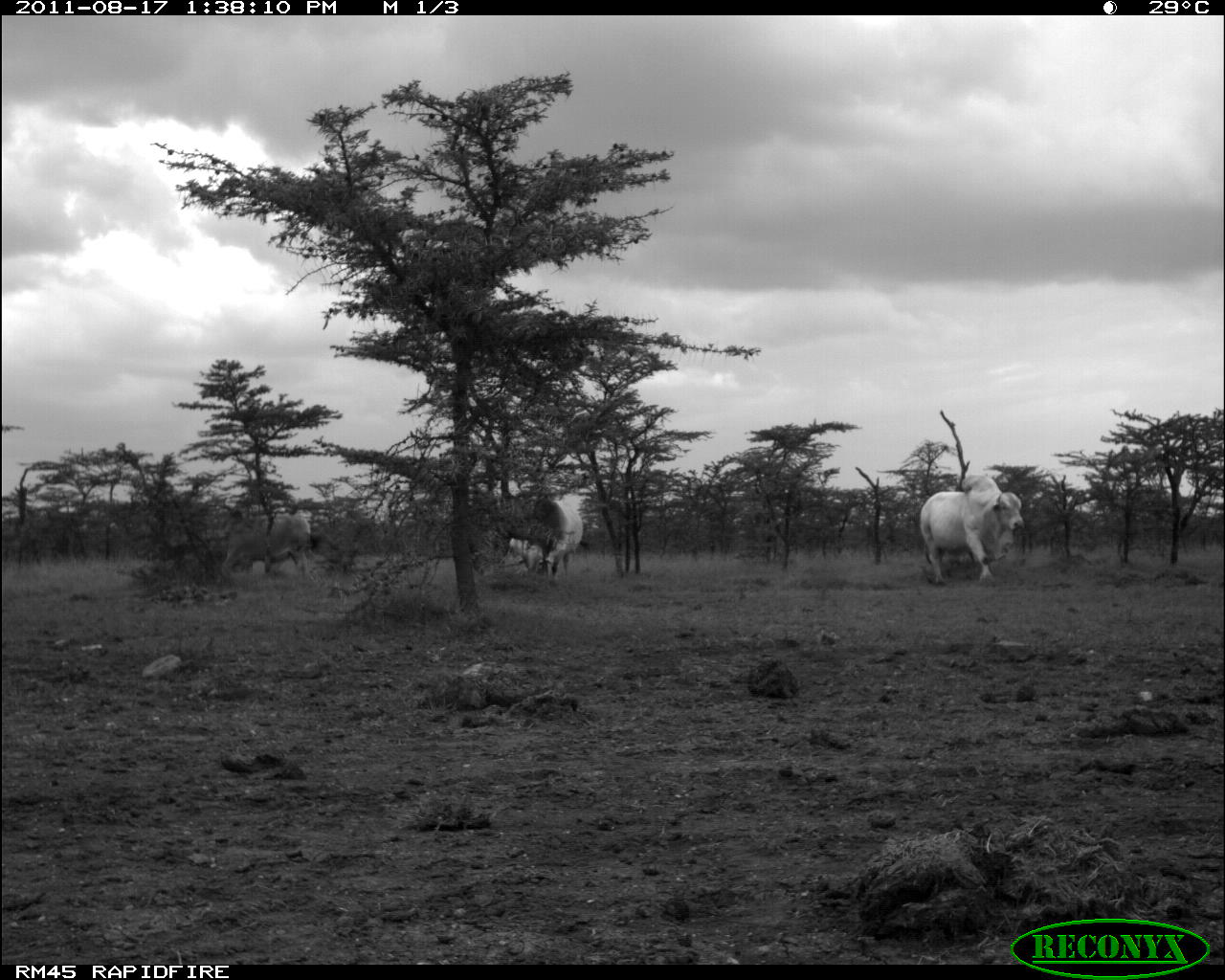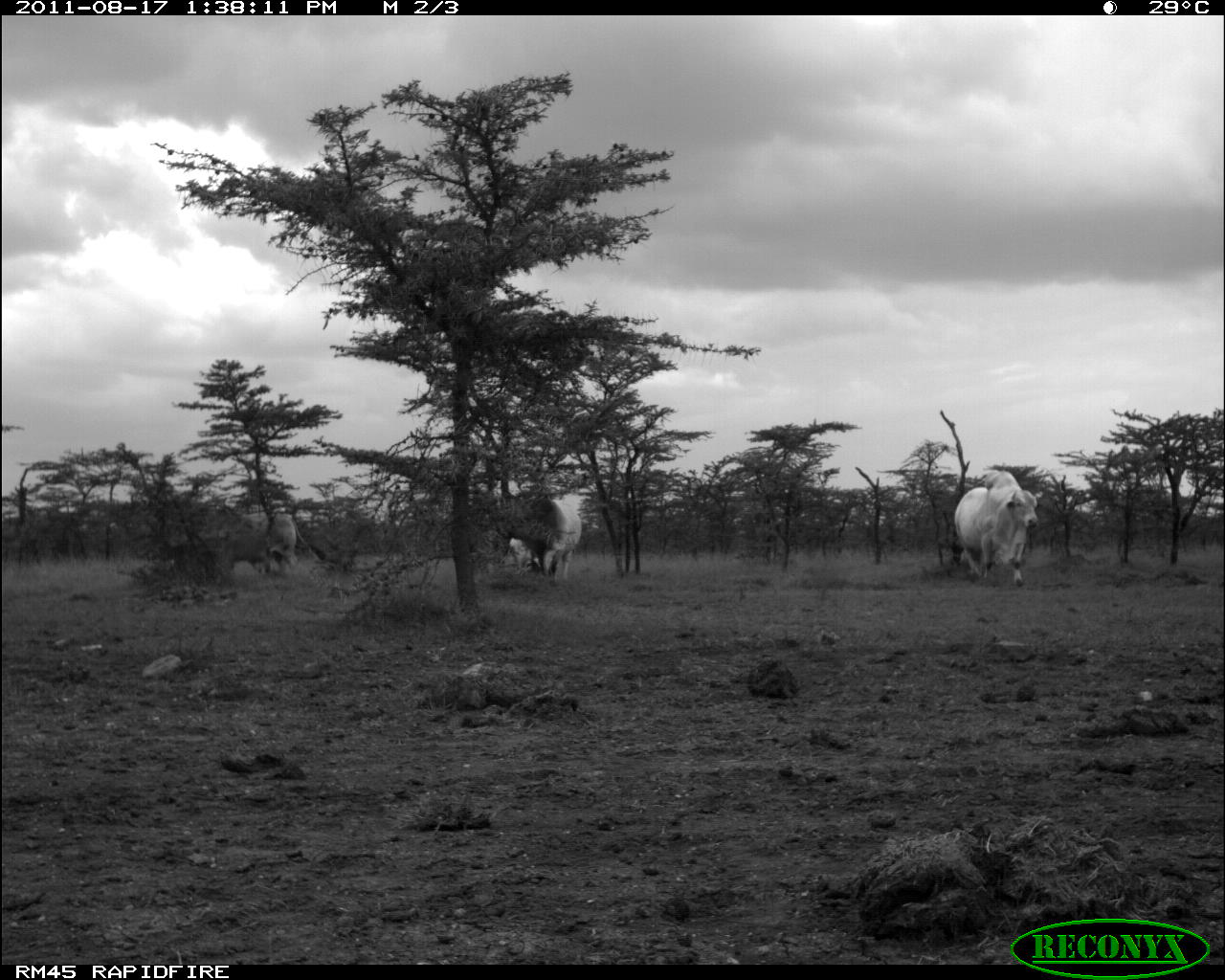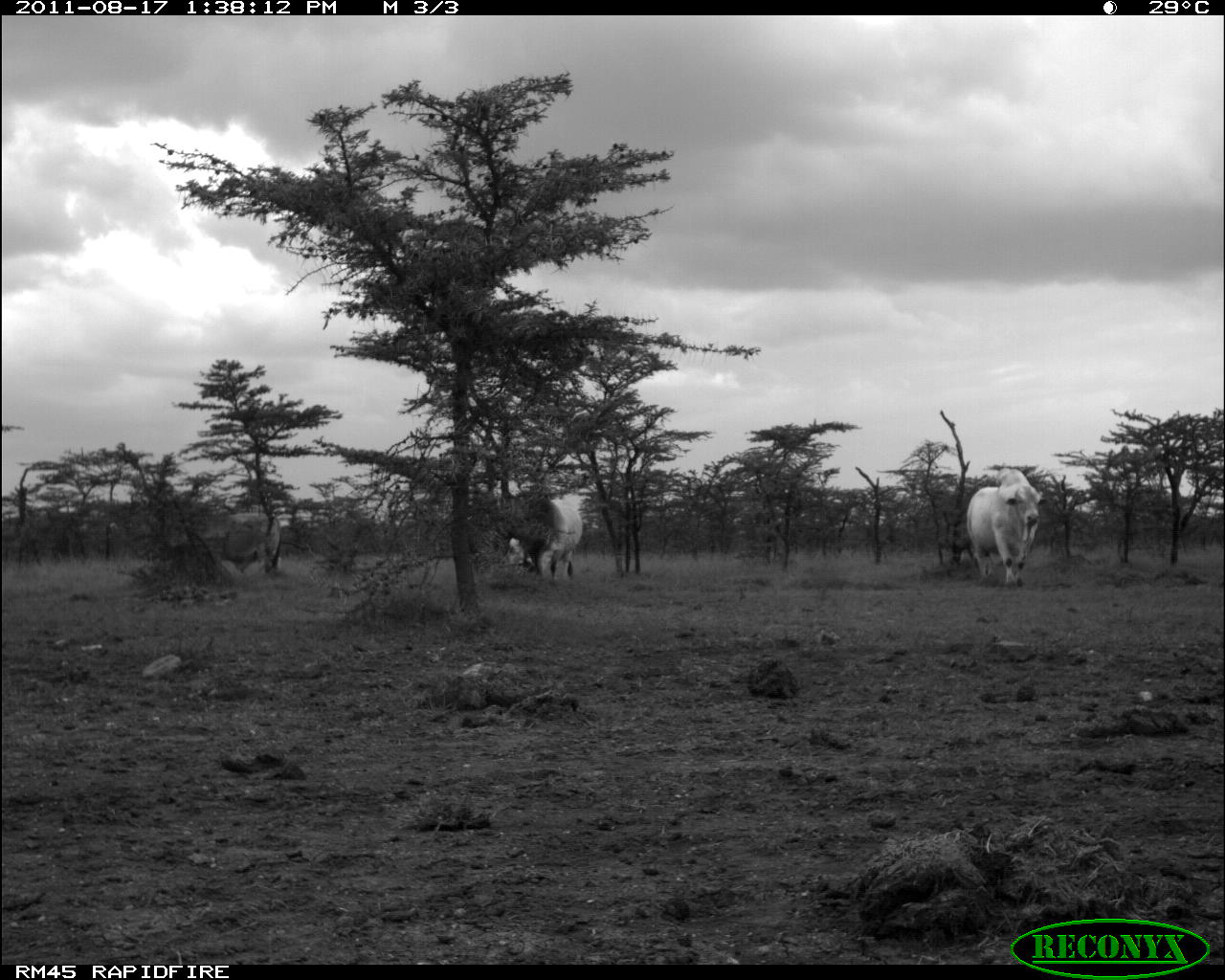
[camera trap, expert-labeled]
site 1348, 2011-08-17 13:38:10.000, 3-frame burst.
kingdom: Animalia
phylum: Chordata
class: Mammalia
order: Artiodactyla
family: Bovidae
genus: Bos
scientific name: Bos taurus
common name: domestic cattle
Bos taurus (domestic cattle), count 3.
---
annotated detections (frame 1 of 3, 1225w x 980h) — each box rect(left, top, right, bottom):
bos taurus: rect(920, 471, 1023, 586); rect(217, 512, 312, 578); rect(522, 496, 581, 579); rect(502, 518, 562, 577)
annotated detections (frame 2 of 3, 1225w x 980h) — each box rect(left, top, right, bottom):
bos taurus: rect(954, 471, 1036, 585); rect(208, 510, 324, 574); rect(504, 499, 581, 581)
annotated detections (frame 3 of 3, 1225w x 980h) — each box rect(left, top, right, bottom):
bos taurus: rect(965, 466, 1043, 589); rect(188, 511, 283, 576); rect(509, 496, 581, 580)